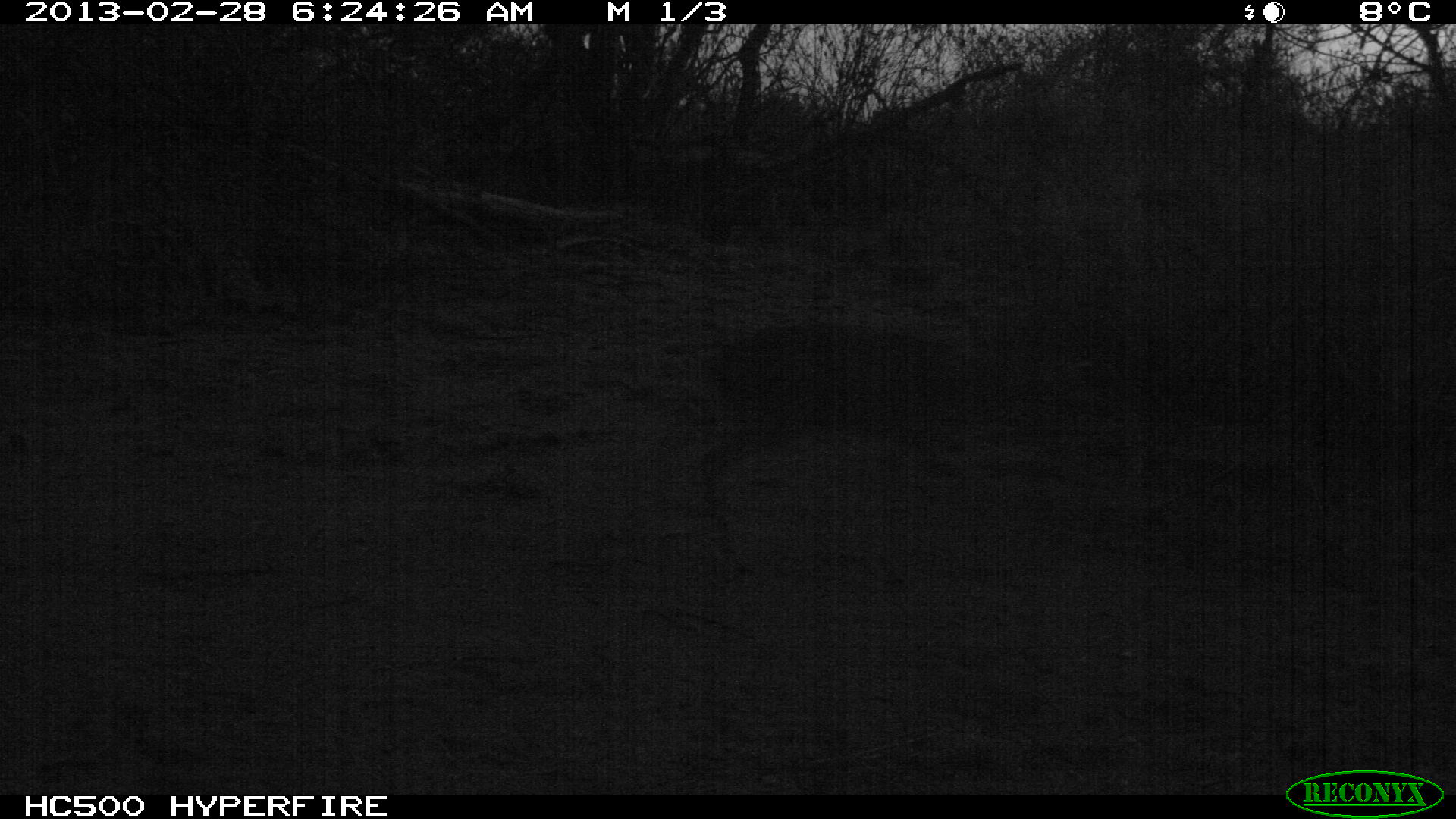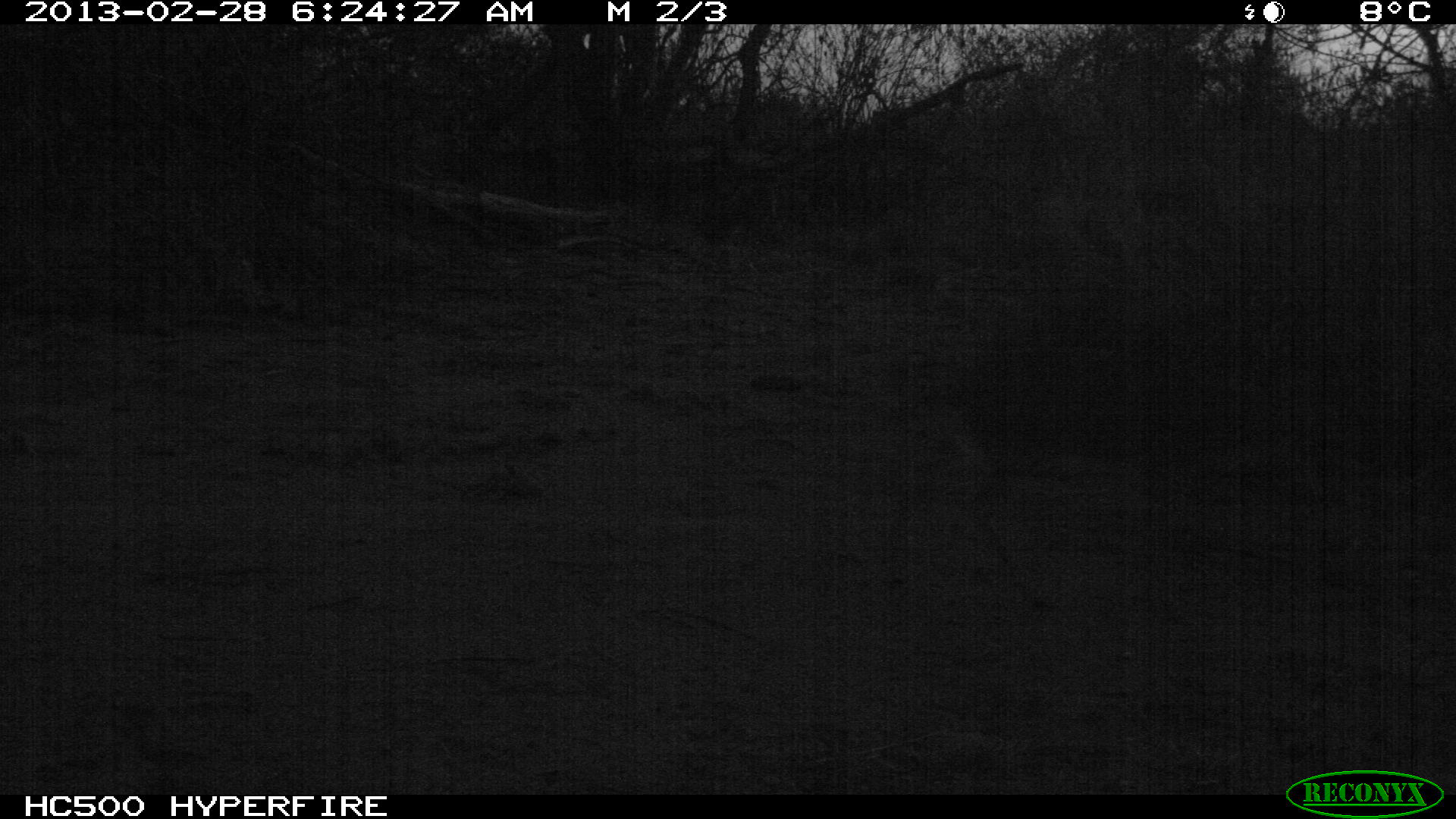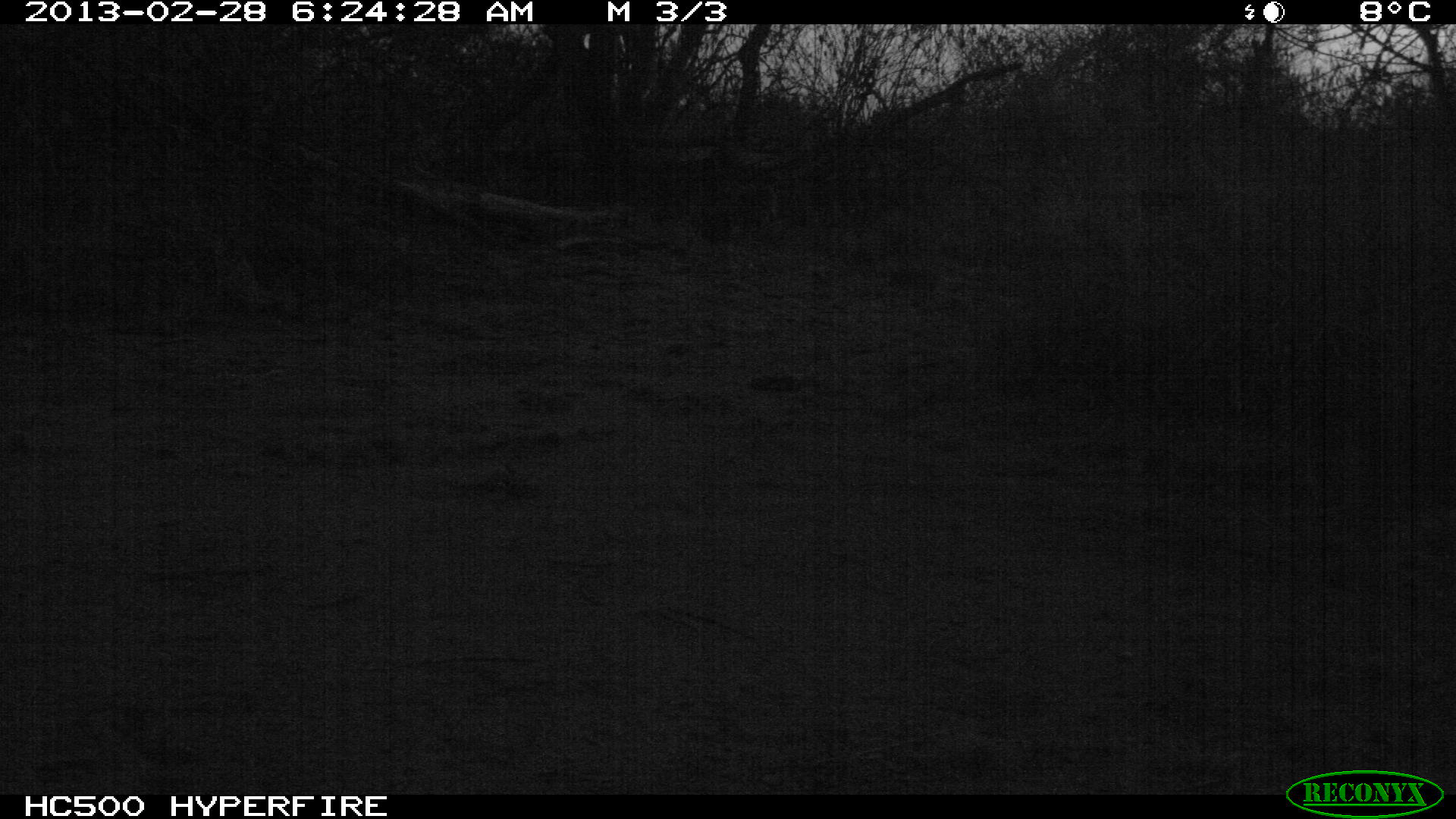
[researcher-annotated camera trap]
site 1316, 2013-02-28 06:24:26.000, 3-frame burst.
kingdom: Animalia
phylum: Chordata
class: Mammalia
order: Artiodactyla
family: Bovidae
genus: Madoqua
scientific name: Madoqua guentheri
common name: günther's dik-dik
Madoqua guentheri (günther's dik-dik), count 1.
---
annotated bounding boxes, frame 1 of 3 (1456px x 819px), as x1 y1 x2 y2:
madoqua guentheri: 695 317 1128 574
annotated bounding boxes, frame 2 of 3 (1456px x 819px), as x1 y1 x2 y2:
madoqua guentheri: 890 340 1342 611